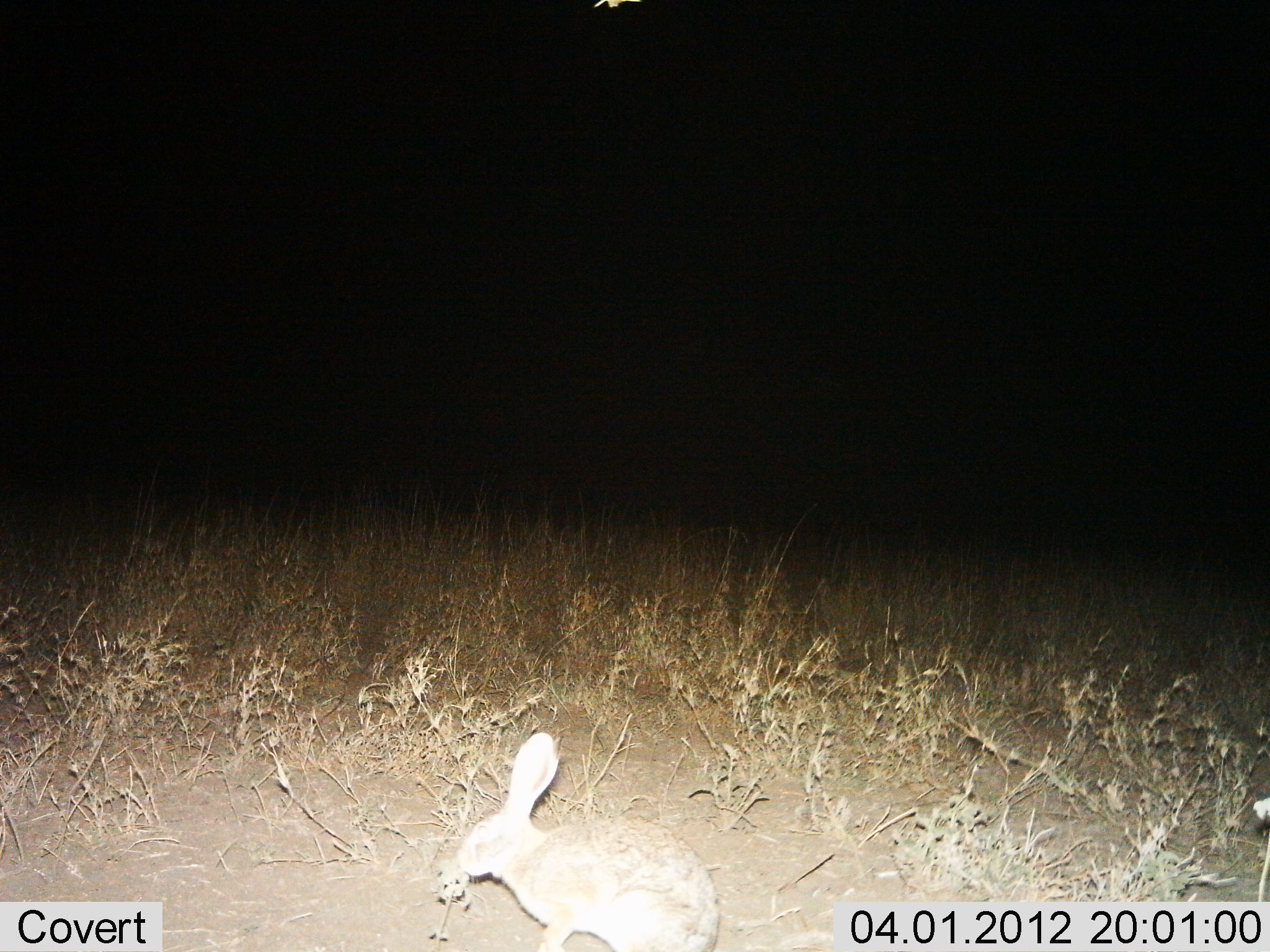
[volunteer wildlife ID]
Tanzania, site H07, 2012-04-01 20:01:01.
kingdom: Animalia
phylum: Chordata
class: Mammalia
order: Lagomorpha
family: Leporidae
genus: Lepus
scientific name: Lepus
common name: hare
Hare (Lepus), count 1. Behavior (volunteer vote fractions): standing 71%, resting 5%, moving 10%, interacting 0%. Young present (vote fraction): 0%. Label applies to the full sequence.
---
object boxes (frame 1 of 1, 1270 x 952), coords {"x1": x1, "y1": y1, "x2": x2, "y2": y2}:
animal: {"x1": 459, "y1": 728, "x2": 722, "y2": 949}